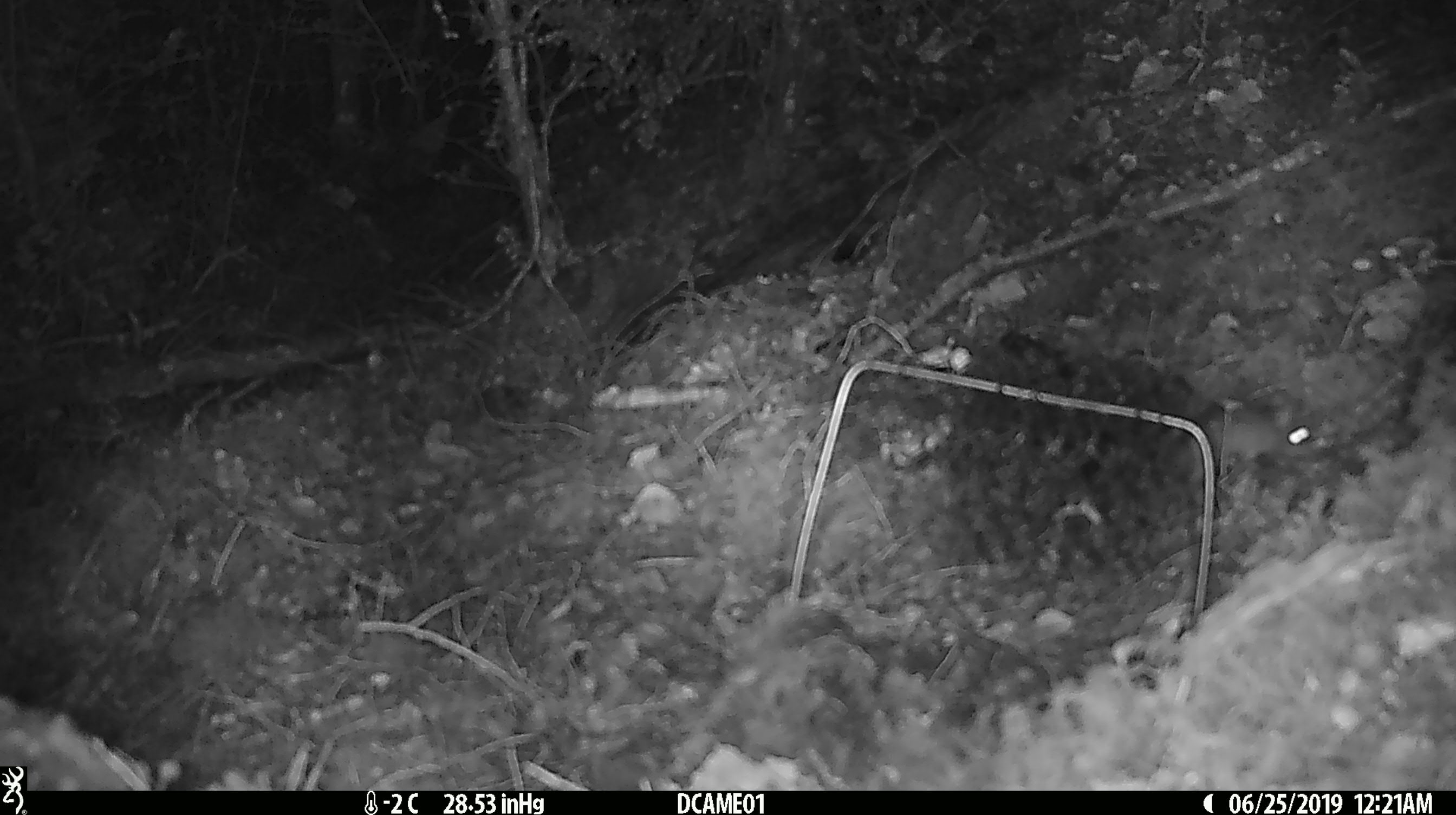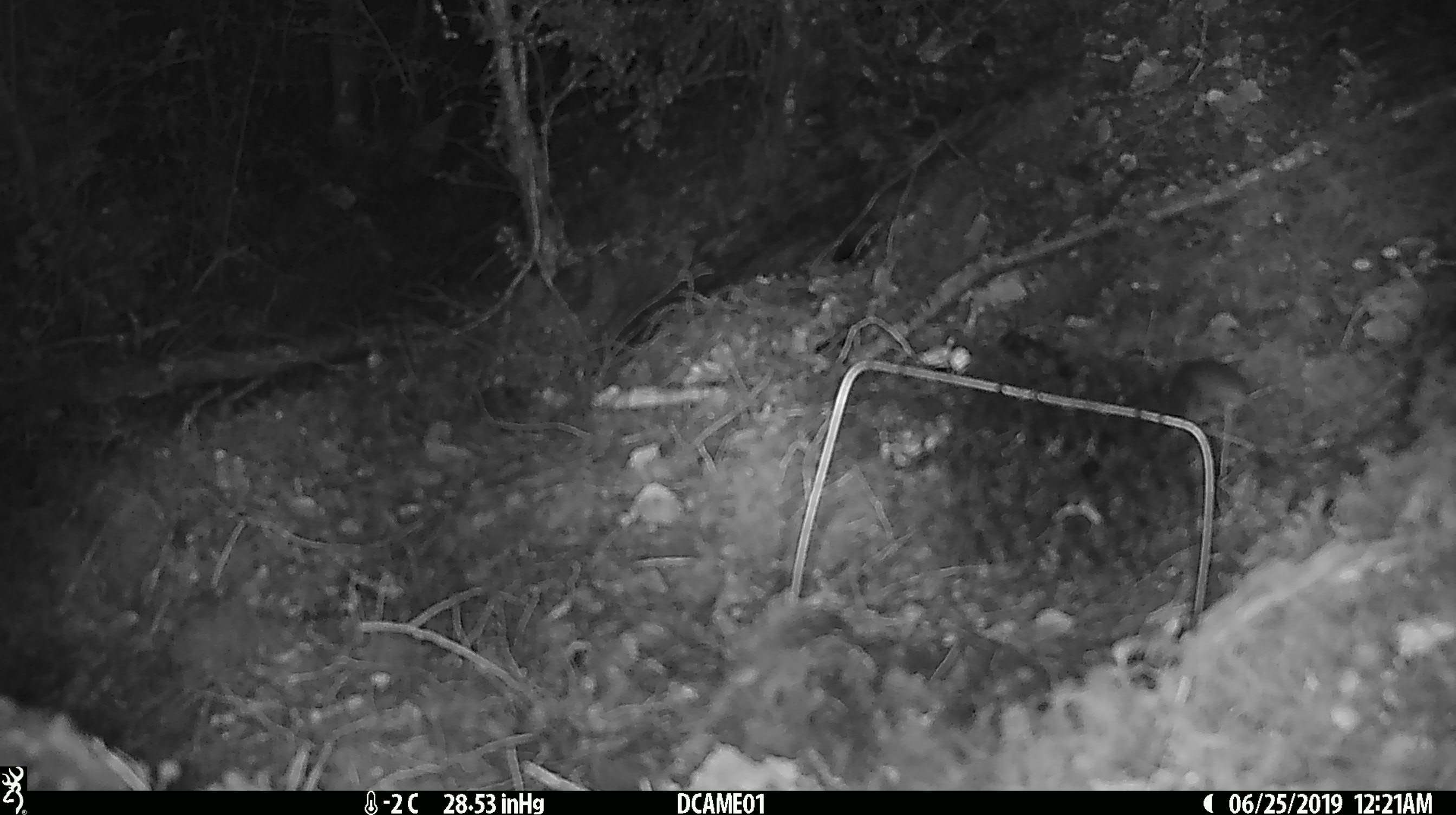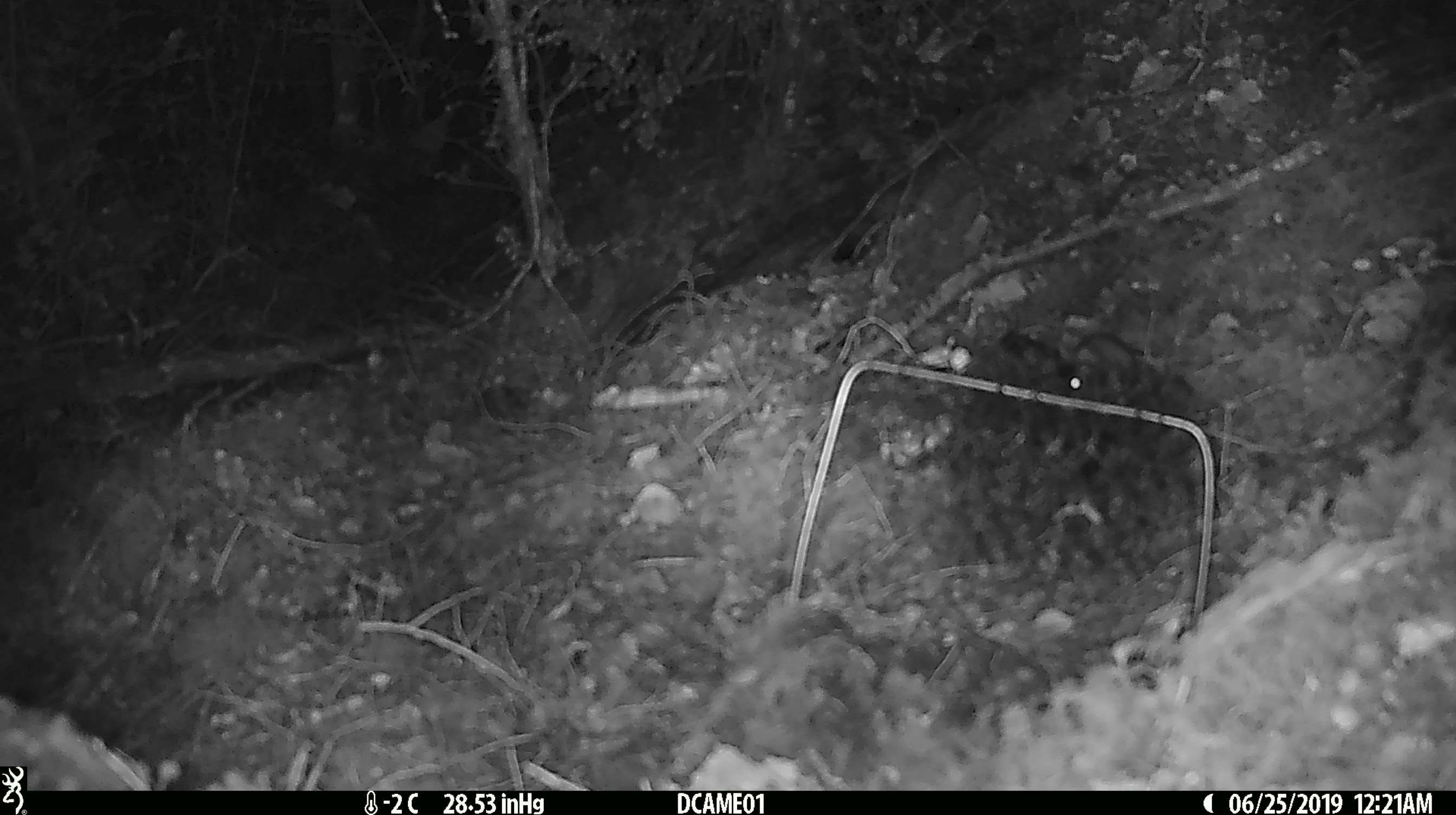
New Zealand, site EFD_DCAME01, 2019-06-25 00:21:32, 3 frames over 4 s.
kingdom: Animalia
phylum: Chordata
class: Mammalia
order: Rodentia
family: Muridae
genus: Mus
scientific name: Mus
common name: mouse